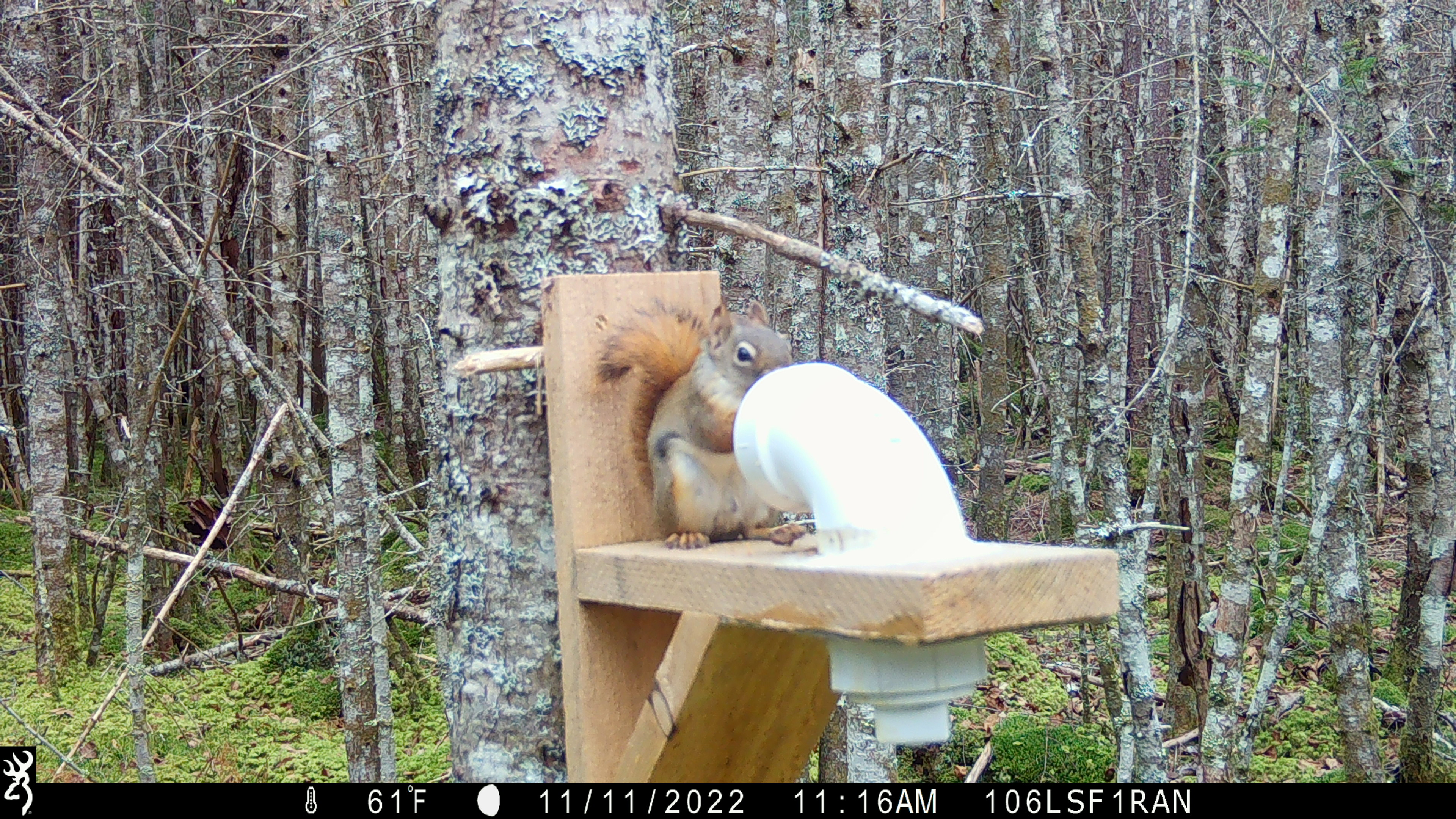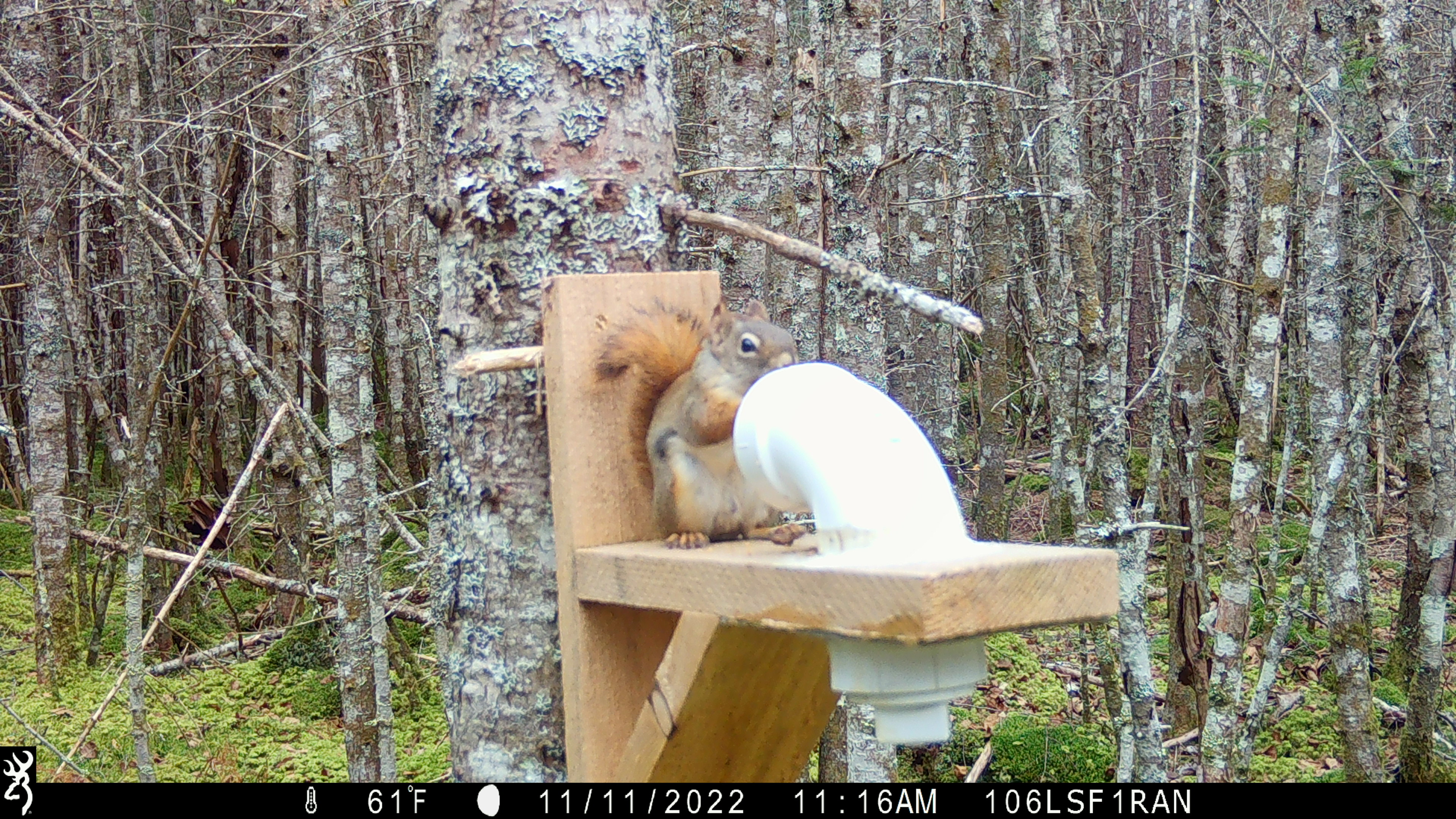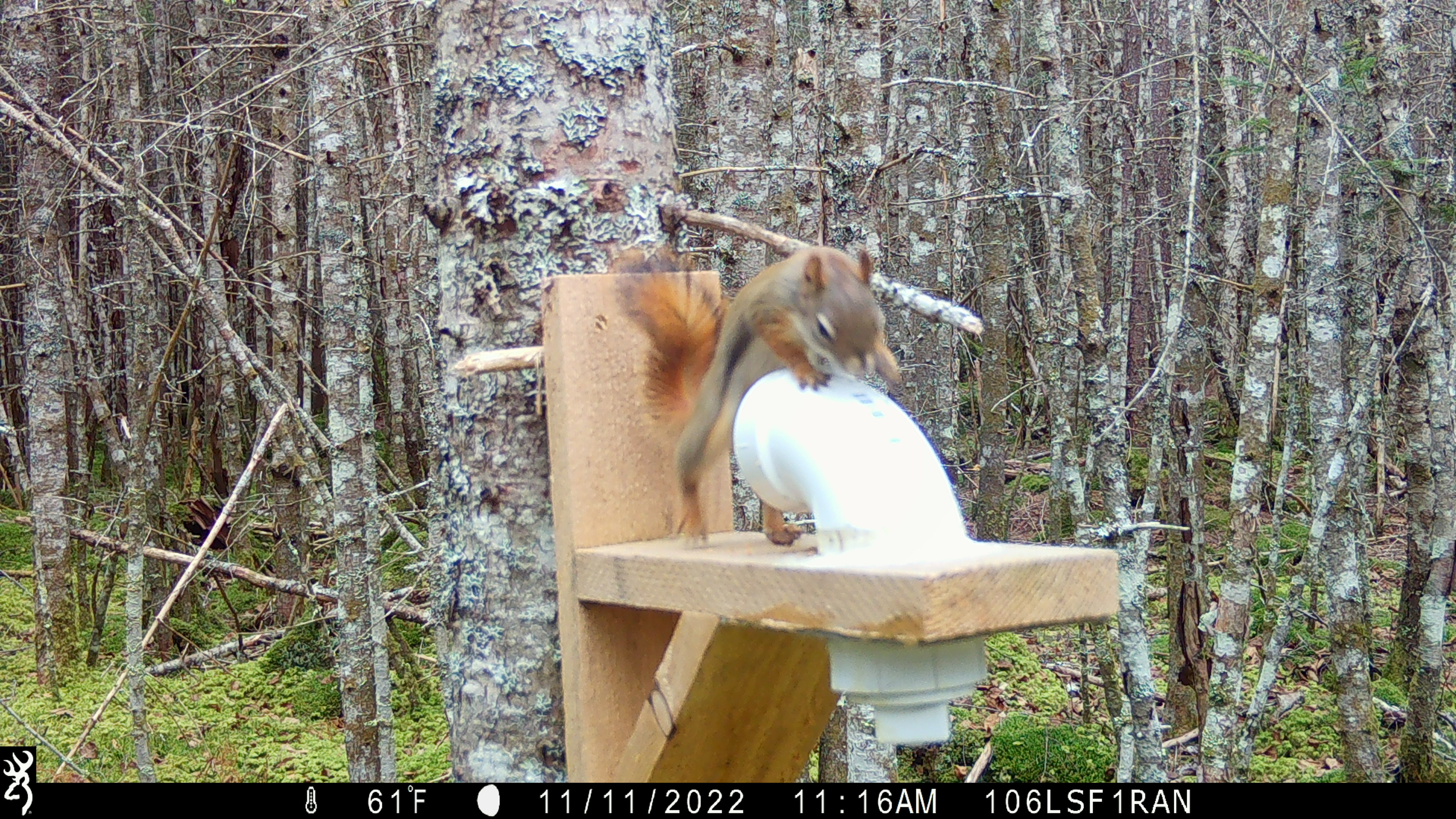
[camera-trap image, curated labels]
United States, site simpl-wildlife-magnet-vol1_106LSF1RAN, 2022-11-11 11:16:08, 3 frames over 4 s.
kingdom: Animalia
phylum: Chordata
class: Mammalia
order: Rodentia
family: Sciuridae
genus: Tamiasciurus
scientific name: Tamiasciurus hudsonicus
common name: red squirrel